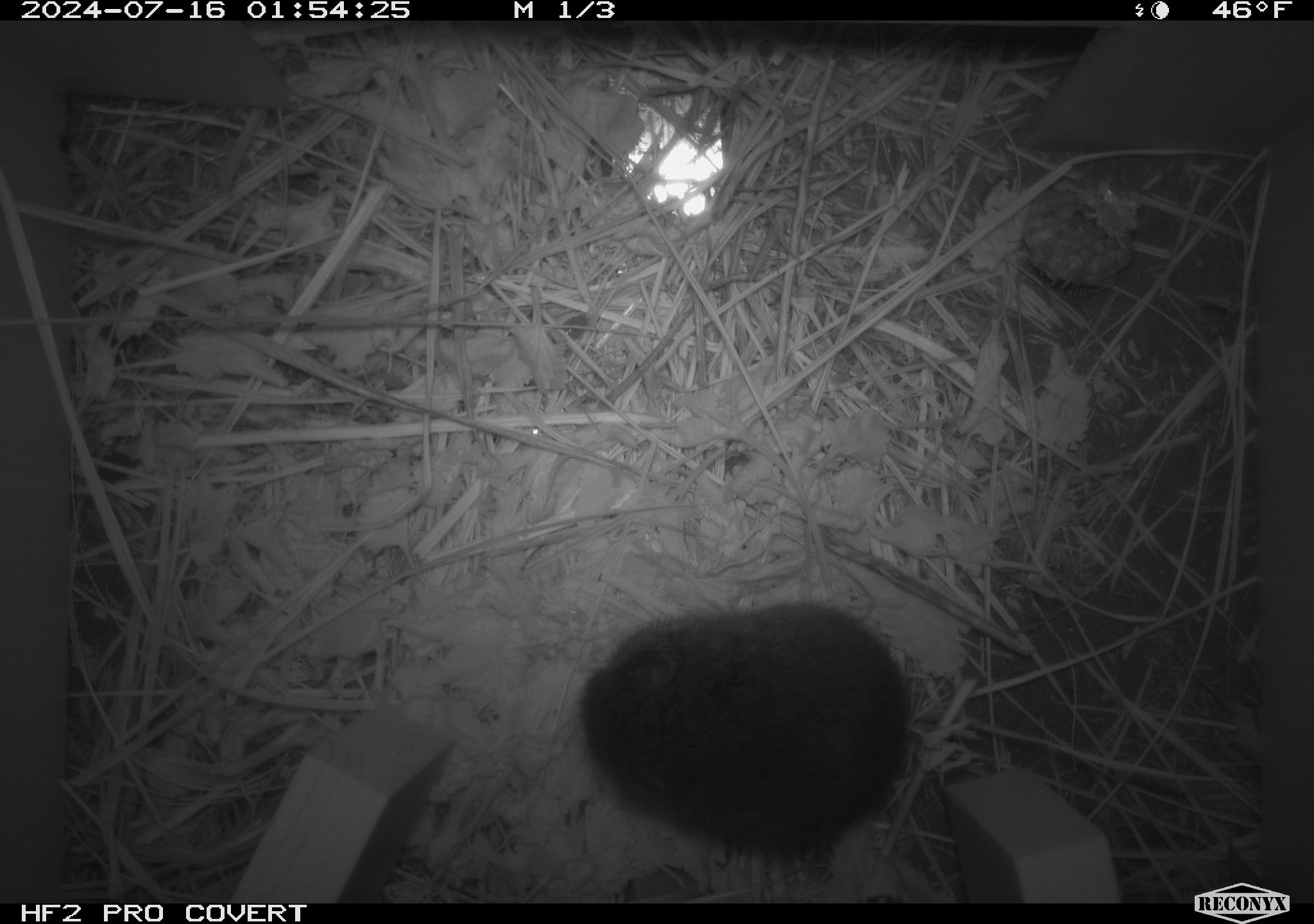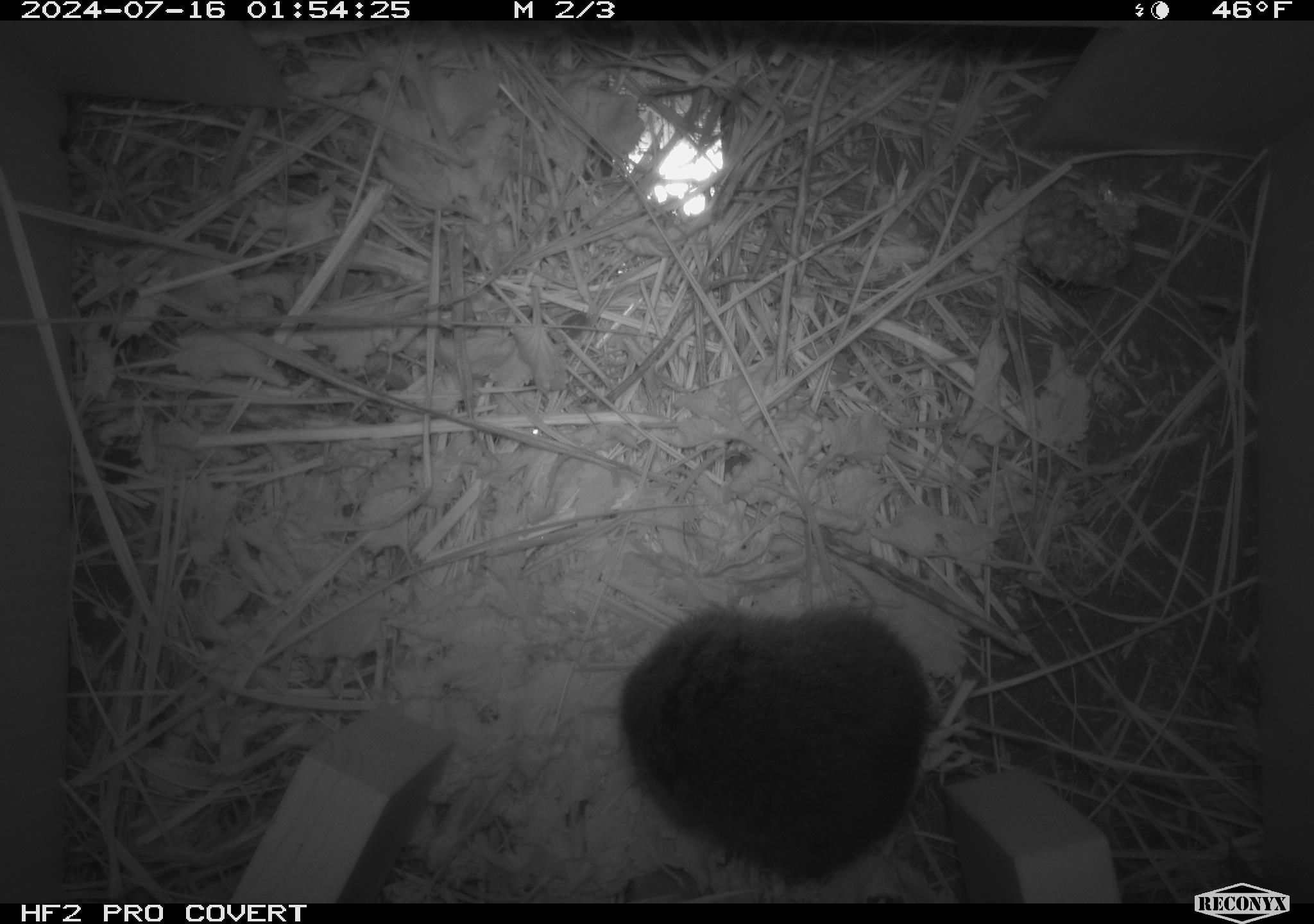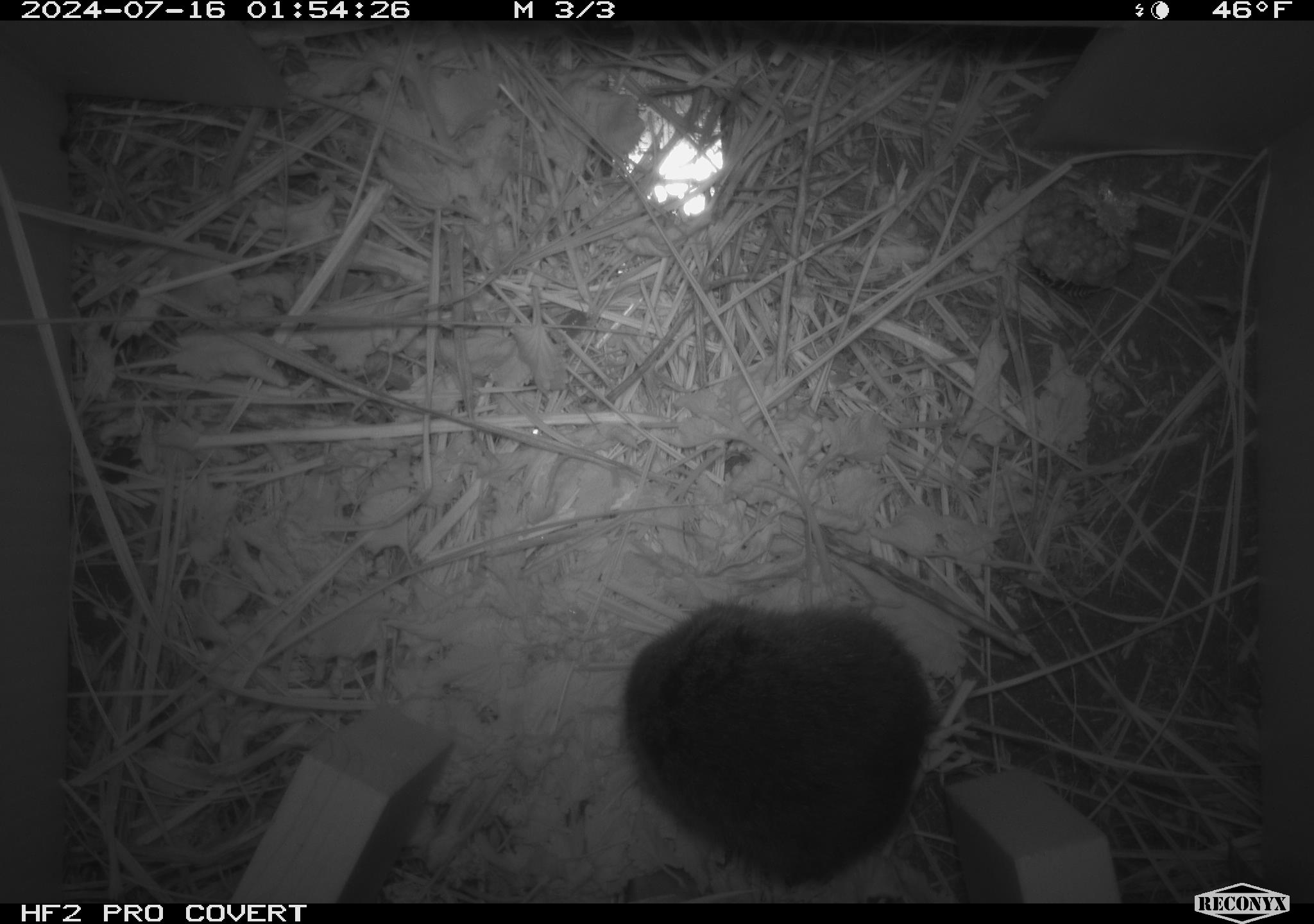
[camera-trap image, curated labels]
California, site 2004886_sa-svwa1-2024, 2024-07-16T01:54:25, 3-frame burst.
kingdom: Animalia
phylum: Arthropoda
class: Insecta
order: Hymenoptera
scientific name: Hymenoptera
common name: ants, bees, wasps, and sawflies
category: hymenoptera order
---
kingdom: Animalia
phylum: Chordata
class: Mammalia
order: Rodentia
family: Cricetidae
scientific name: Arvicolinae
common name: voles, lemmings, and muskrats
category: arvicolinae subfamily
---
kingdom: Animalia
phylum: Arthropoda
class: Malacostraca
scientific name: Malacostraca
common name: amphipods, crabs, isopods, krill, lobsters and shrimps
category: malacostracan